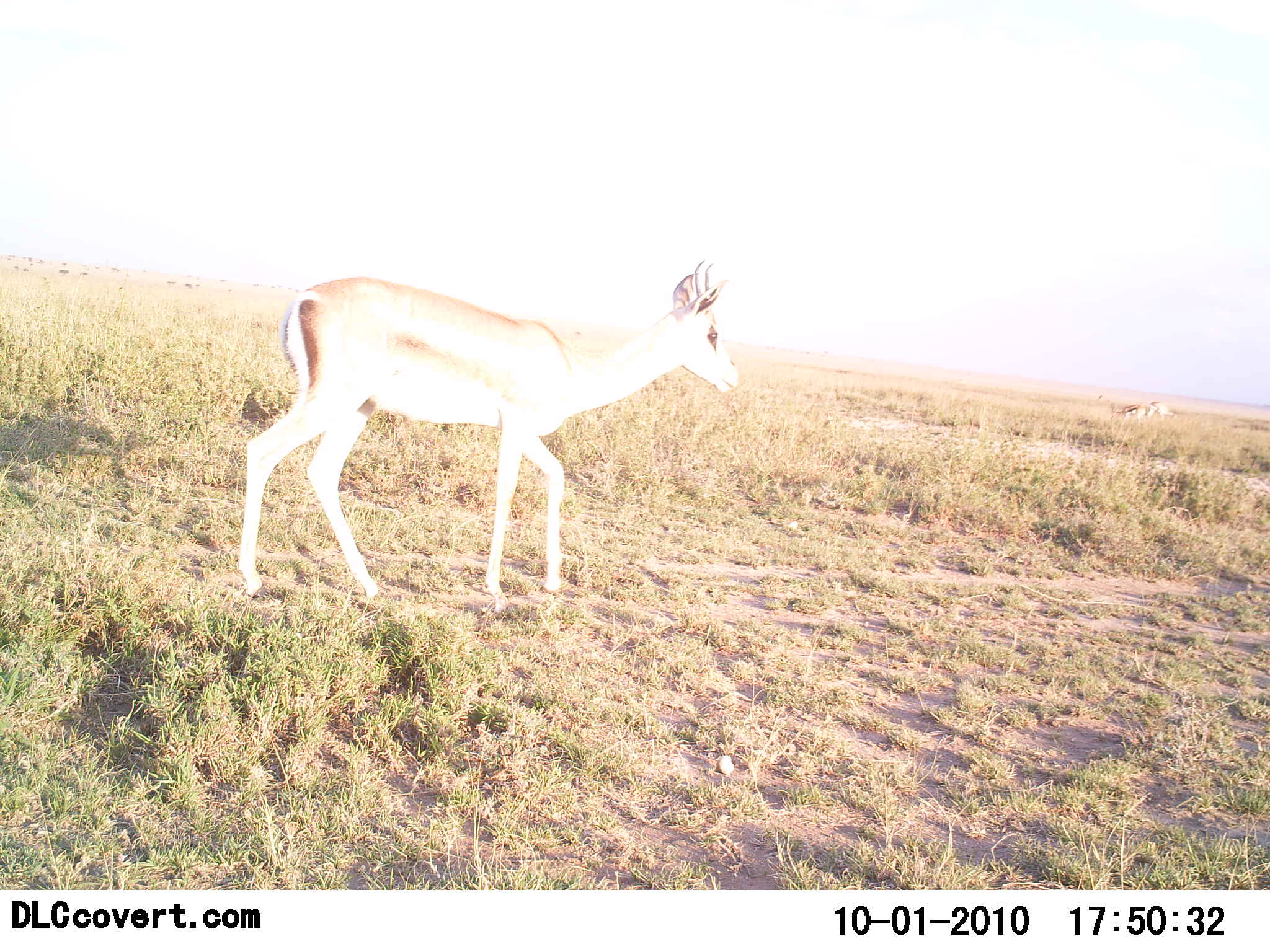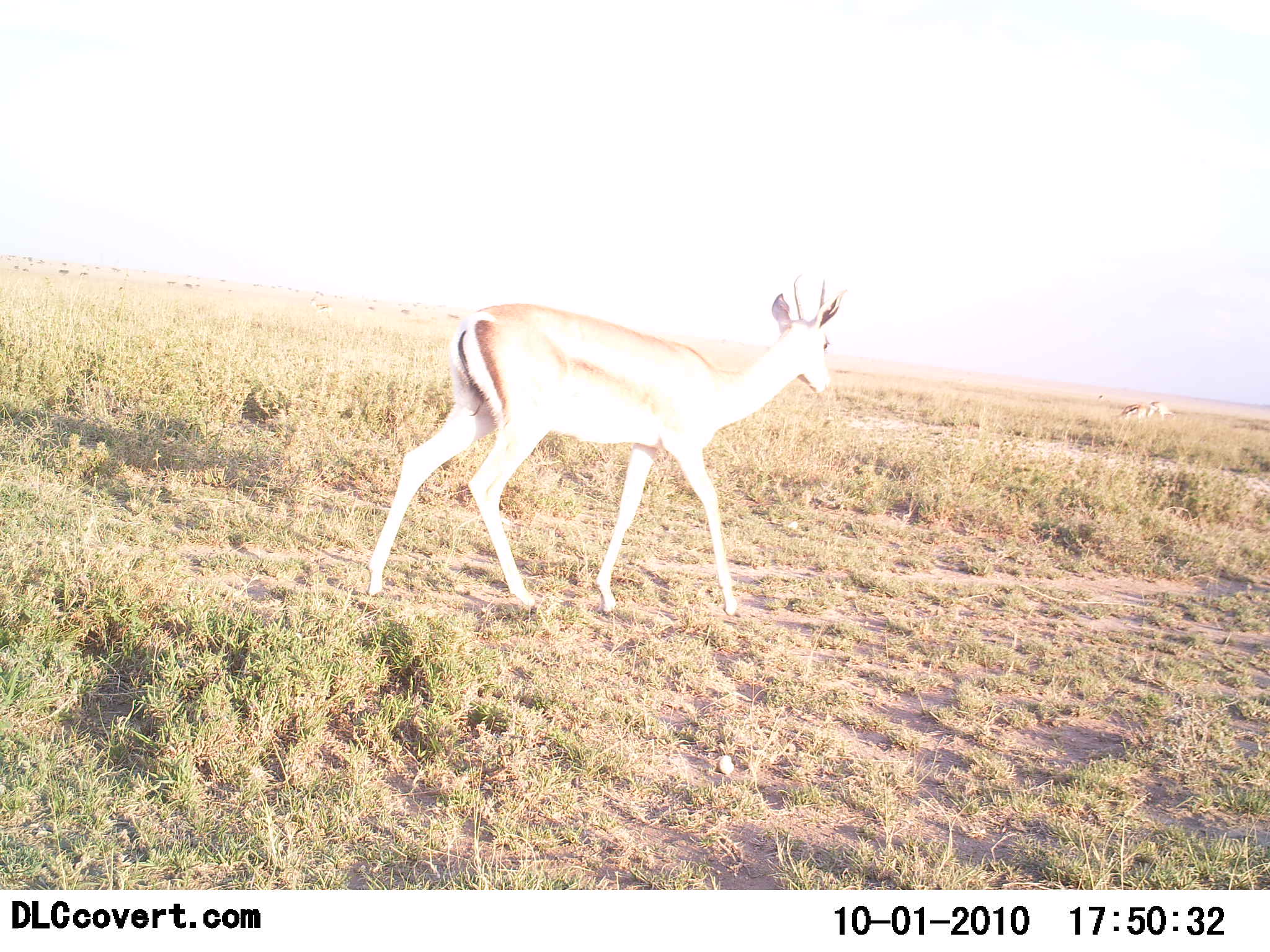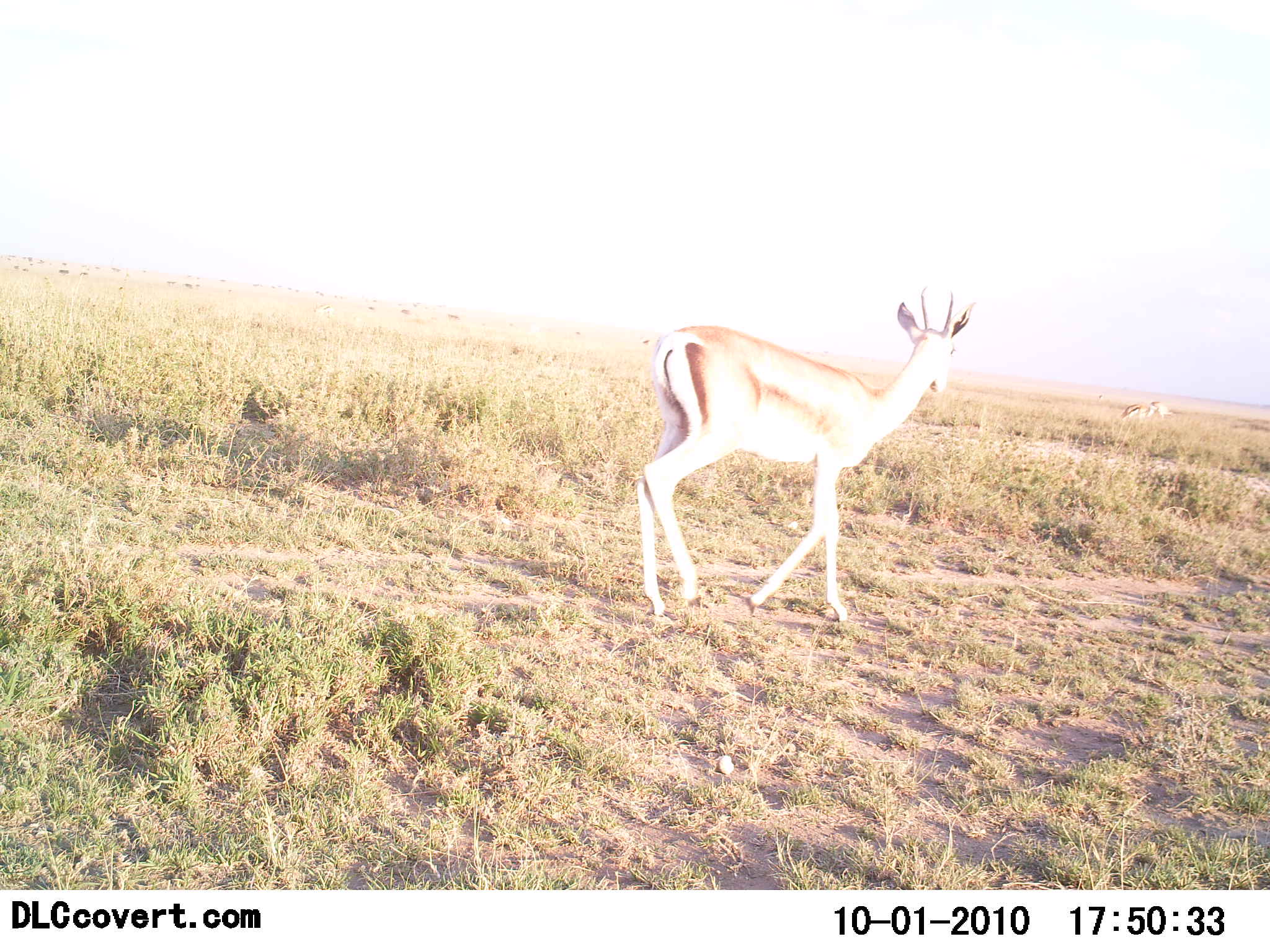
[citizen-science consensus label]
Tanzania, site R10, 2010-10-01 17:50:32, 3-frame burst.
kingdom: Animalia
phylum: Chordata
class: Mammalia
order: Artiodactyla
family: Bovidae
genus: Nanger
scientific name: Nanger granti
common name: grant's gazelle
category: gazellegrants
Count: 1.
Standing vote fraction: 9%.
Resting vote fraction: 0%.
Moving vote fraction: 91%.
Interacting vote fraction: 0%.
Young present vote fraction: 0%.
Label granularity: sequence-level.